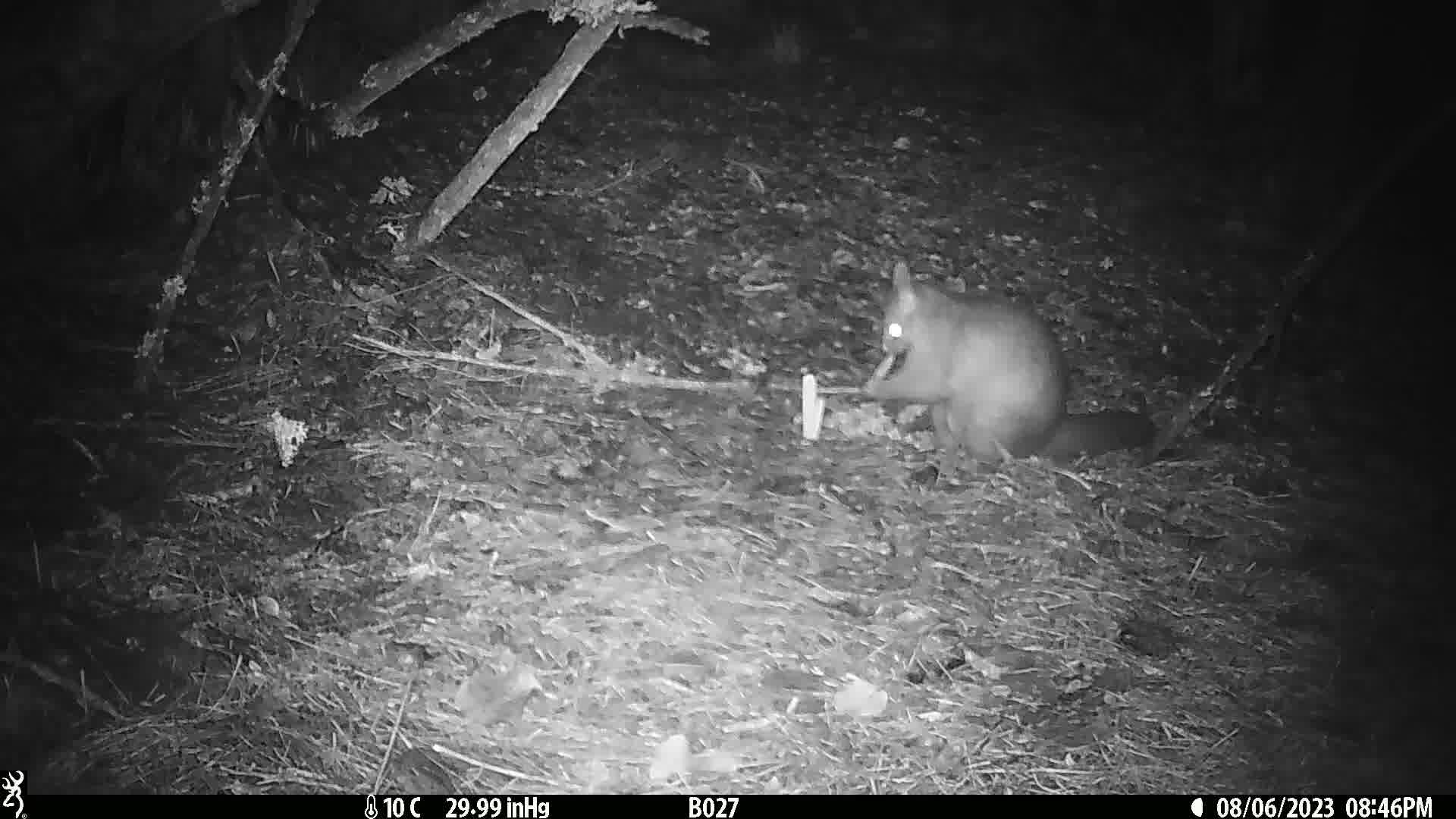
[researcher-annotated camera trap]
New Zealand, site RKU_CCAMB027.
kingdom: Animalia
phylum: Chordata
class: Mammalia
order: Diprotodontia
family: Phalangeridae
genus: Trichosurus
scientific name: Trichosurus vulpecula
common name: common brushtail possum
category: possum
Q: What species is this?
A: Possum (common brushtail possum) (Trichosurus vulpecula).